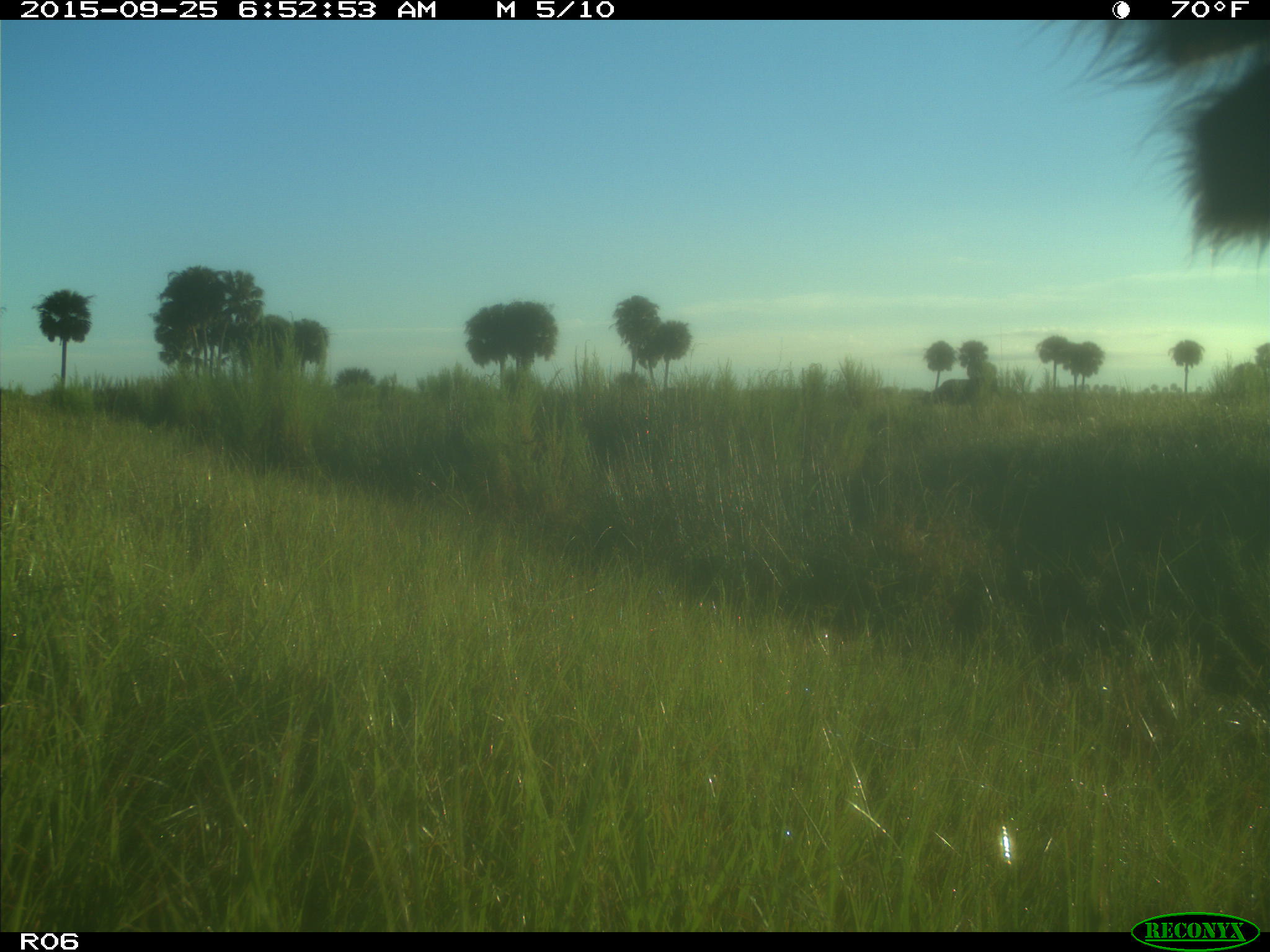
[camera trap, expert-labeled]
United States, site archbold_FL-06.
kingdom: Animalia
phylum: Chordata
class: Mammalia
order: Artiodactyla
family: Bovidae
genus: Bos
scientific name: Bos taurus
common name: domestic cow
Bos taurus (domestic cow).